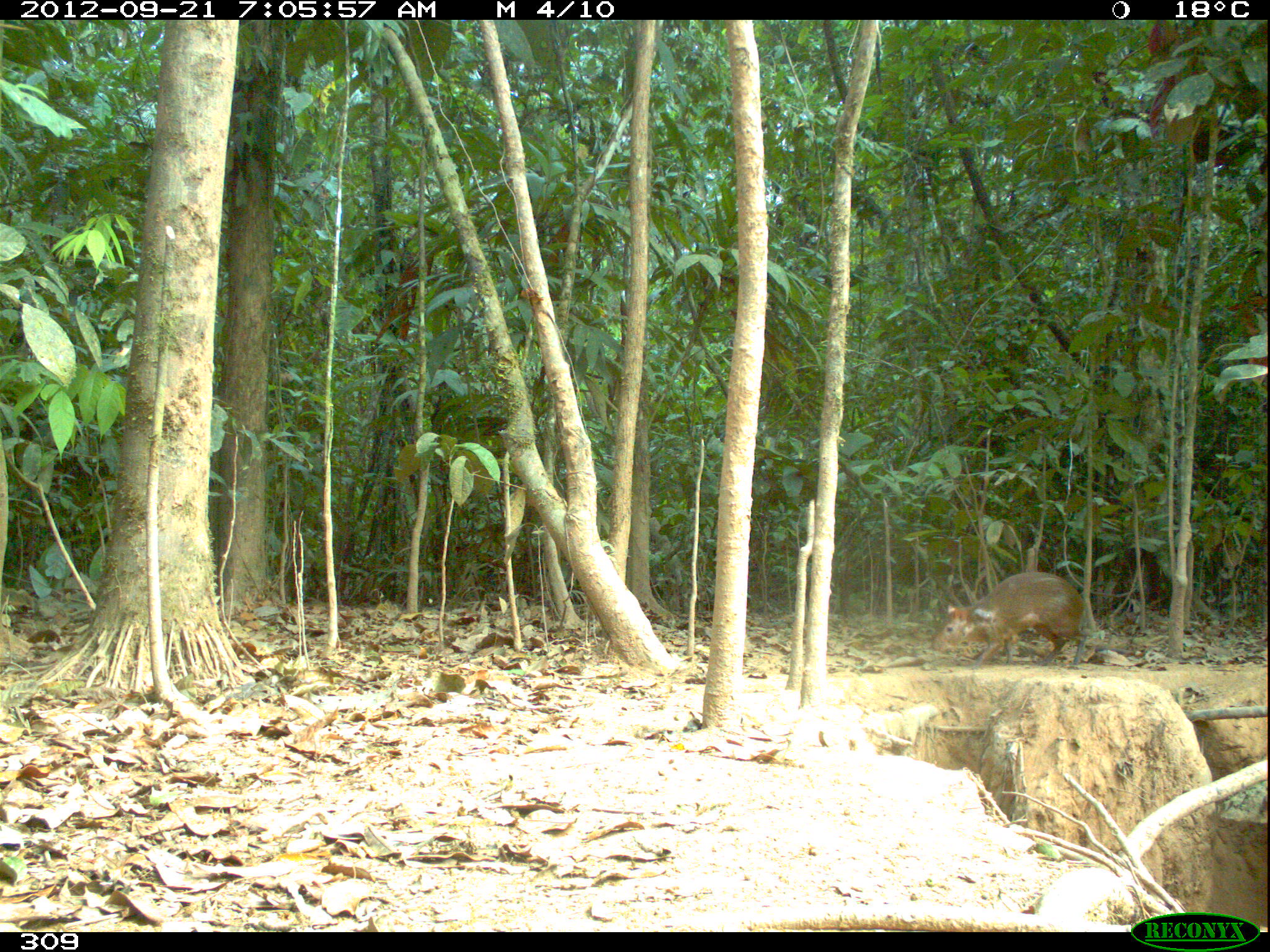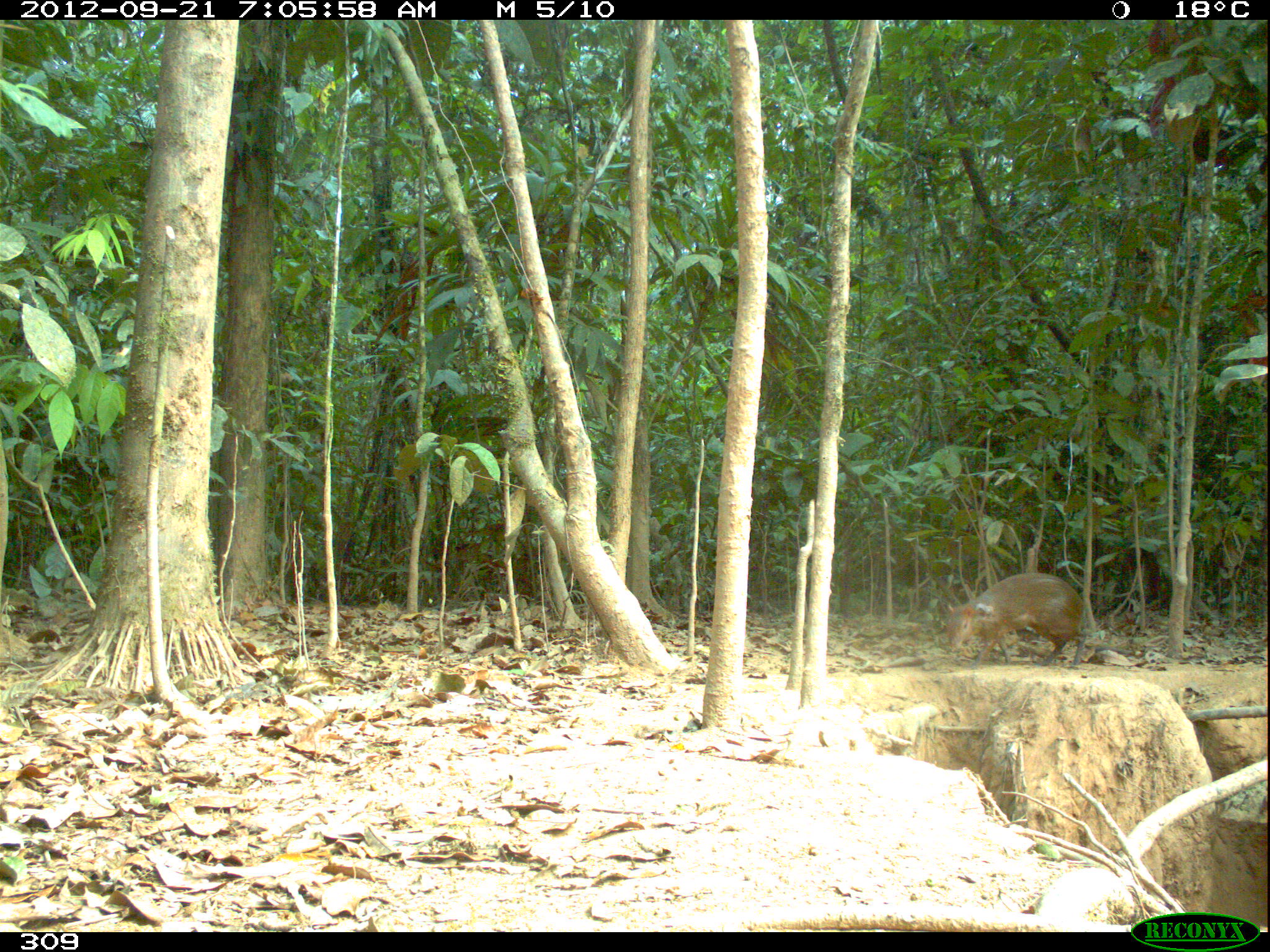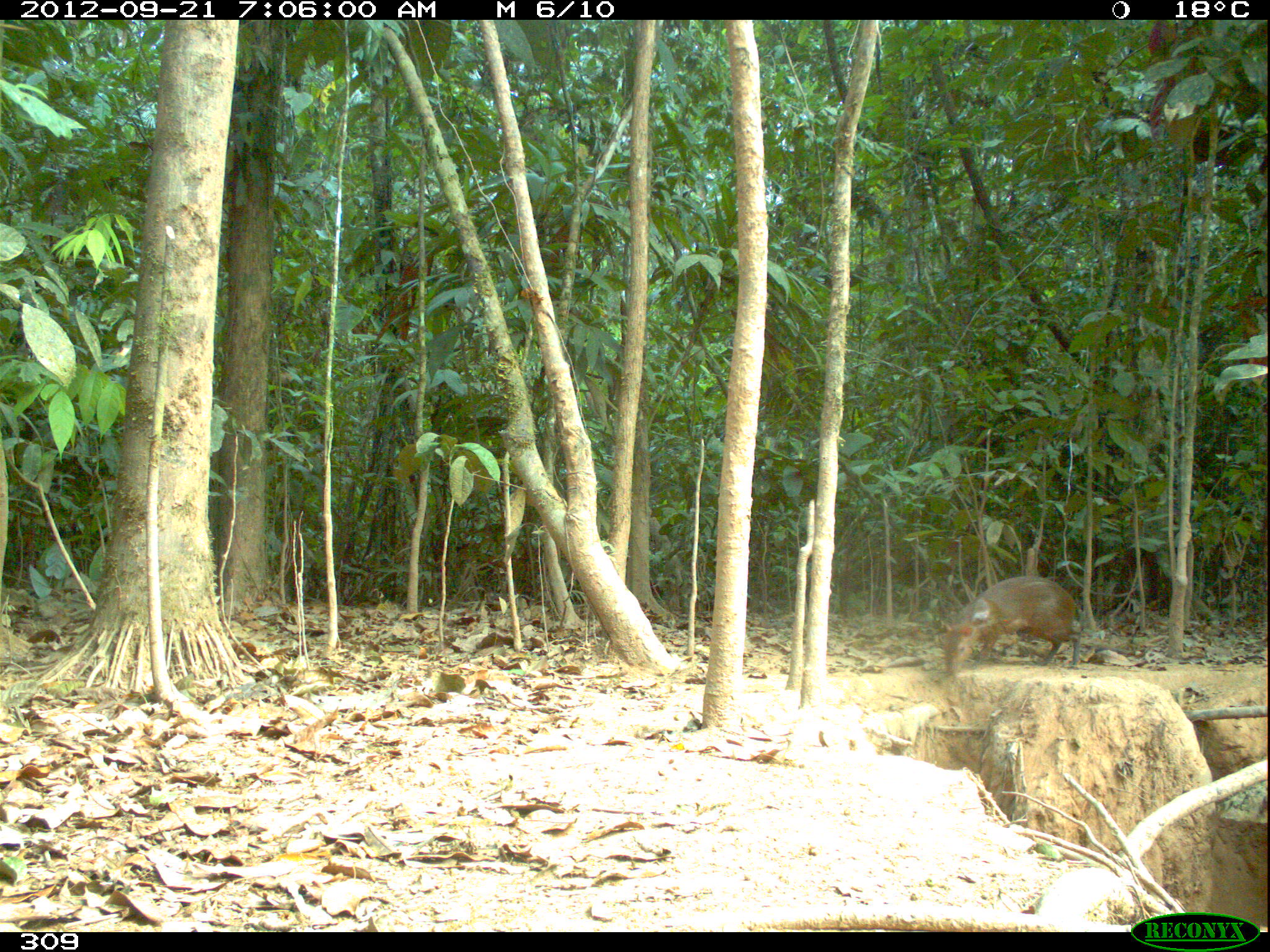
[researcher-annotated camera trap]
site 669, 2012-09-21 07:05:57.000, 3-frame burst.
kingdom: Animalia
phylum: Chordata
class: Mammalia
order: Rodentia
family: Dasyproctidae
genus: Dasyprocta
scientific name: Dasyprocta punctata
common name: central american agouti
Dasyprocta punctata (central american agouti).